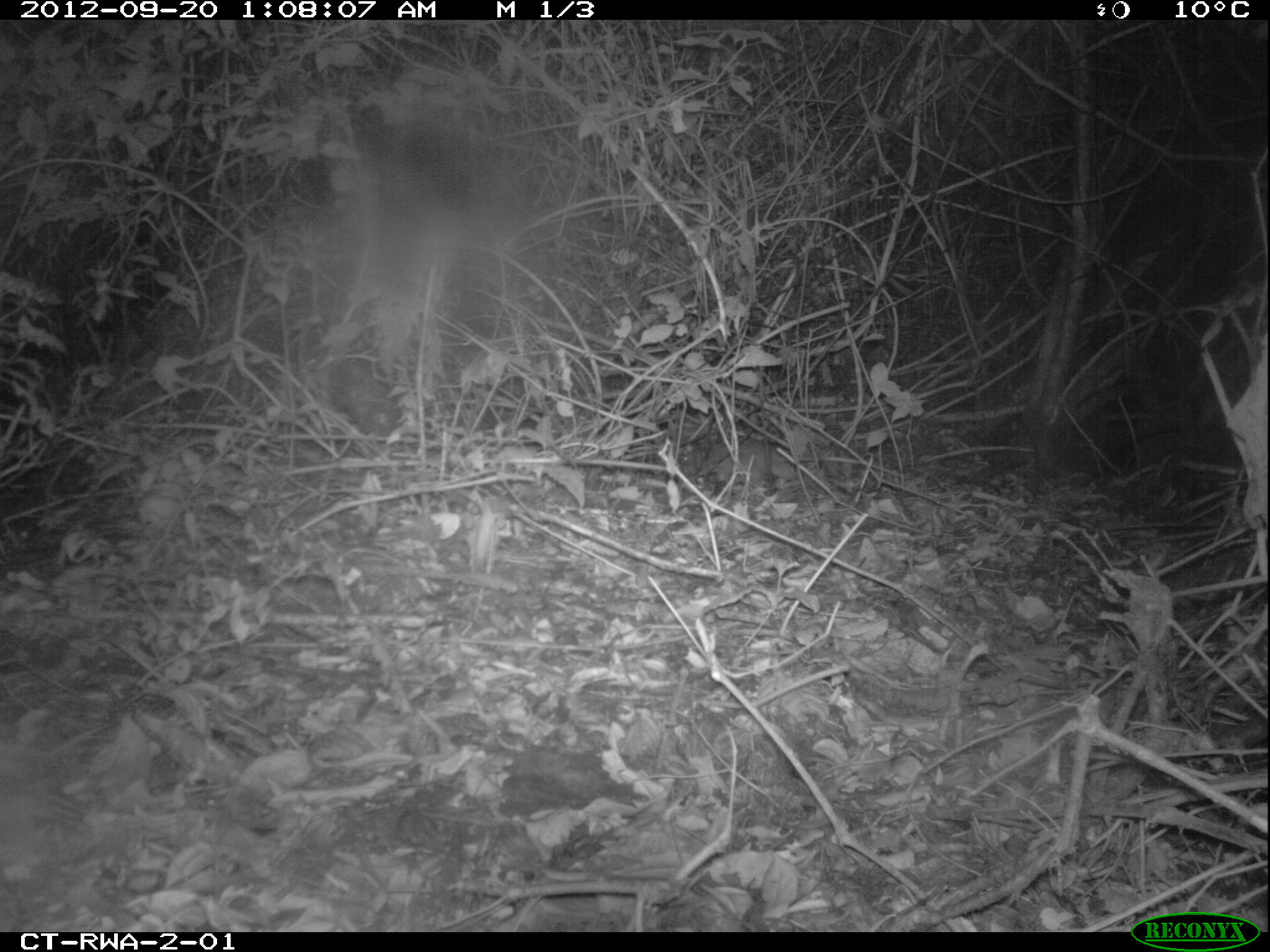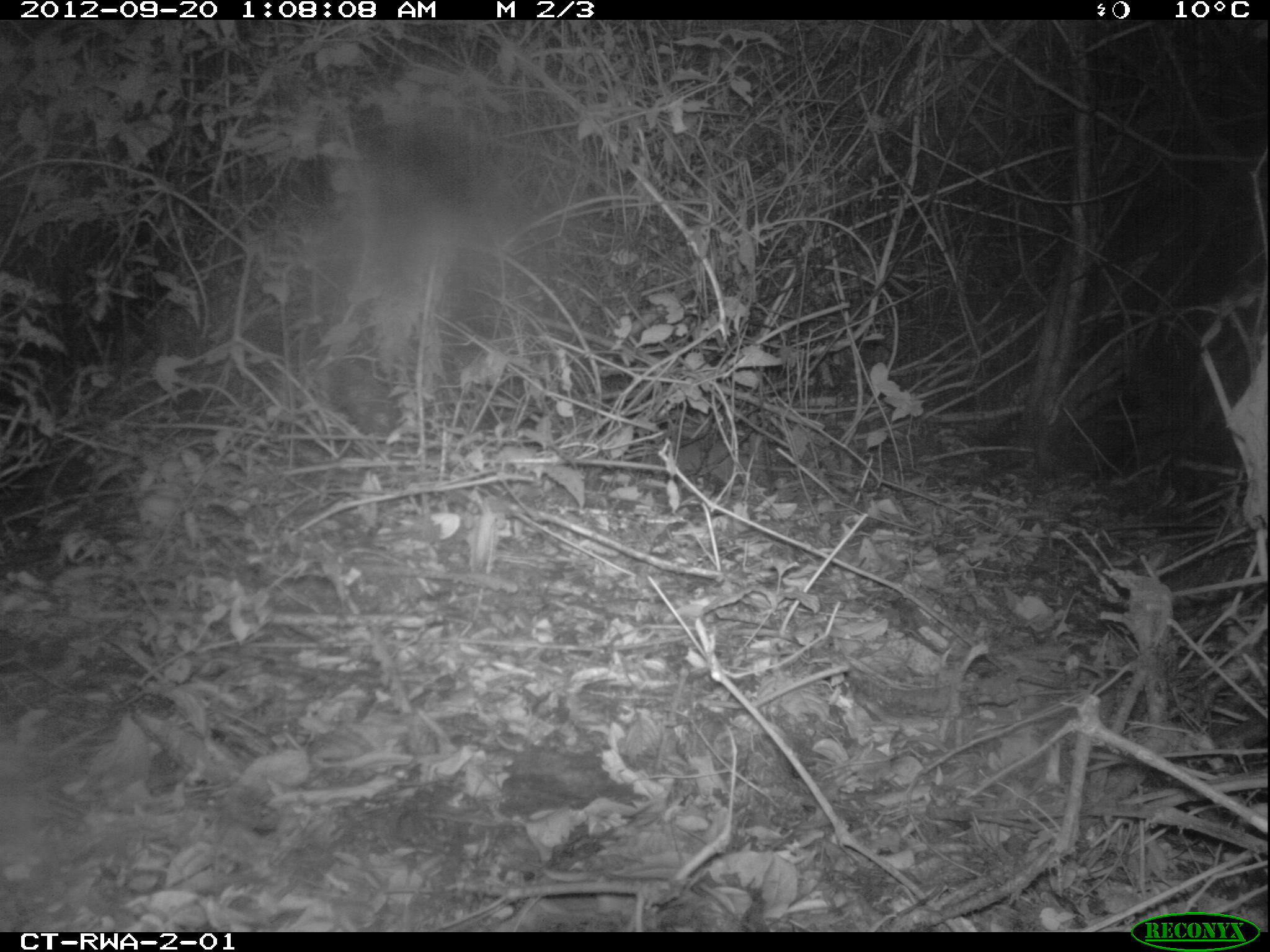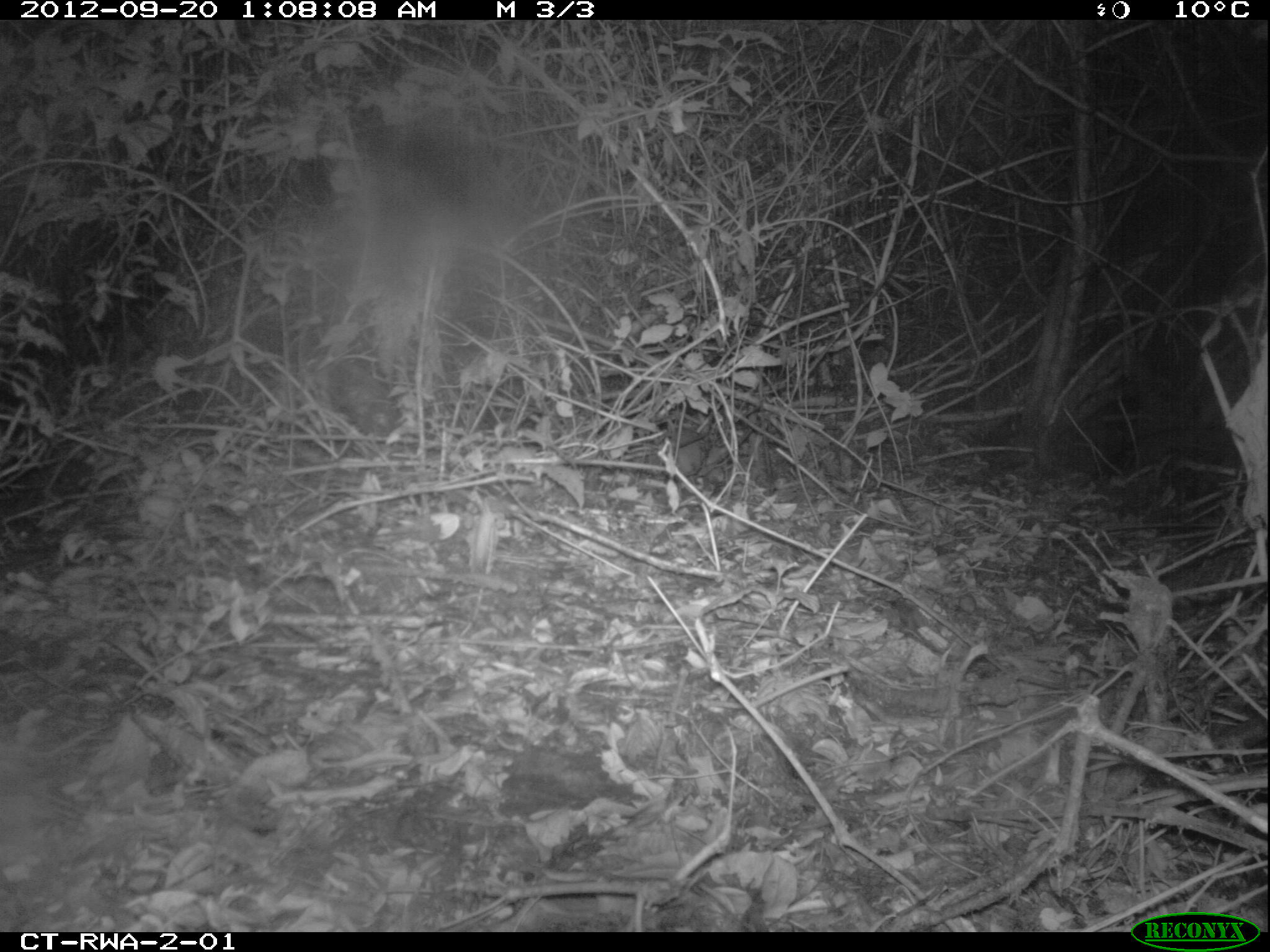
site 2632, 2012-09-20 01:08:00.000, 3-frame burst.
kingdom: Animalia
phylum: Chordata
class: Mammalia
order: Rodentia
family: Nesomyidae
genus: Cricetomys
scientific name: Cricetomys gambianus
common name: african giant pouched rat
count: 1